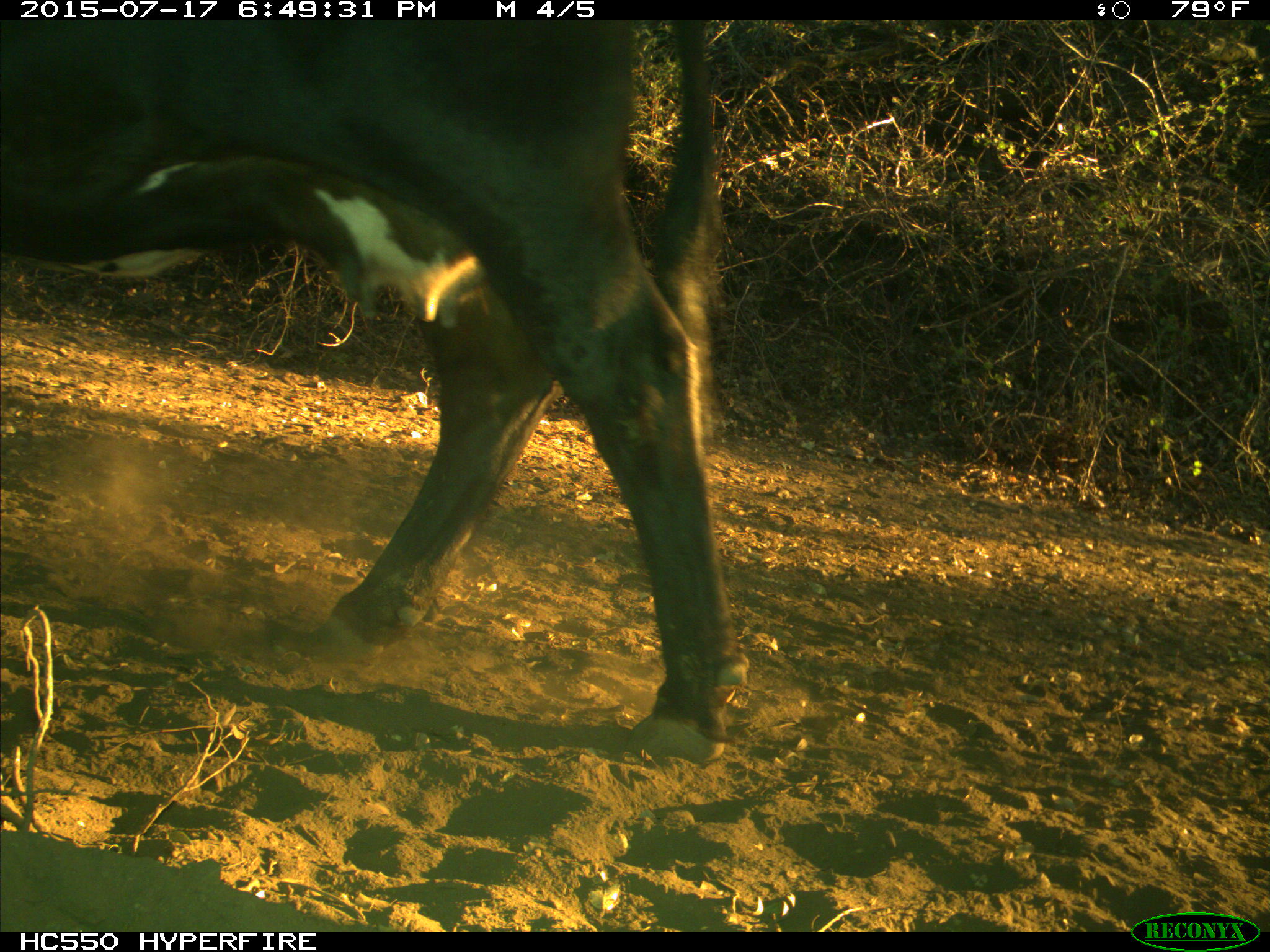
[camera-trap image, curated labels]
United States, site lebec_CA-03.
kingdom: Animalia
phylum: Chordata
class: Mammalia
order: Artiodactyla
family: Bovidae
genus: Bos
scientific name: Bos taurus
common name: domestic cow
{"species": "Bos taurus (domestic cow)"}